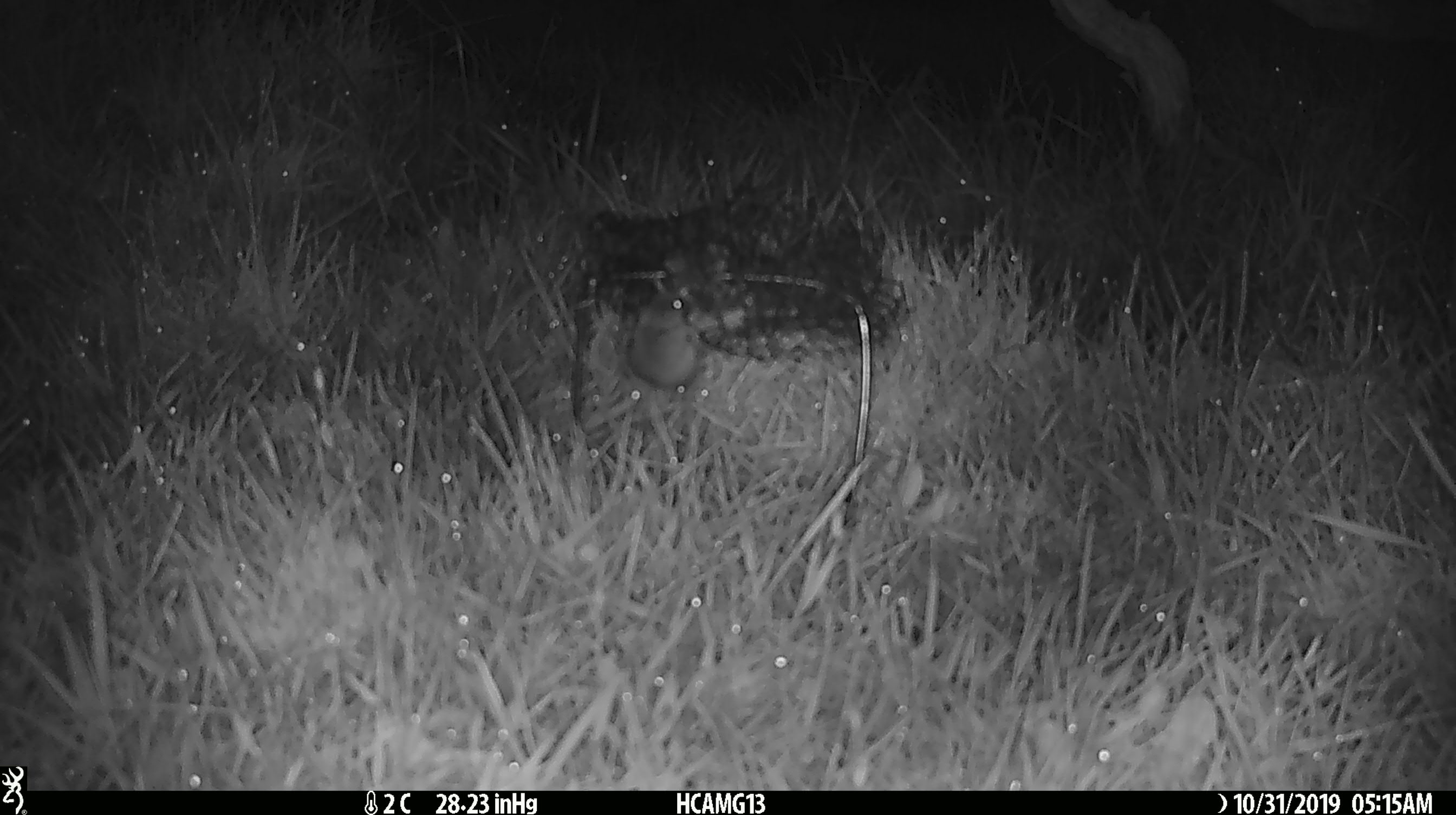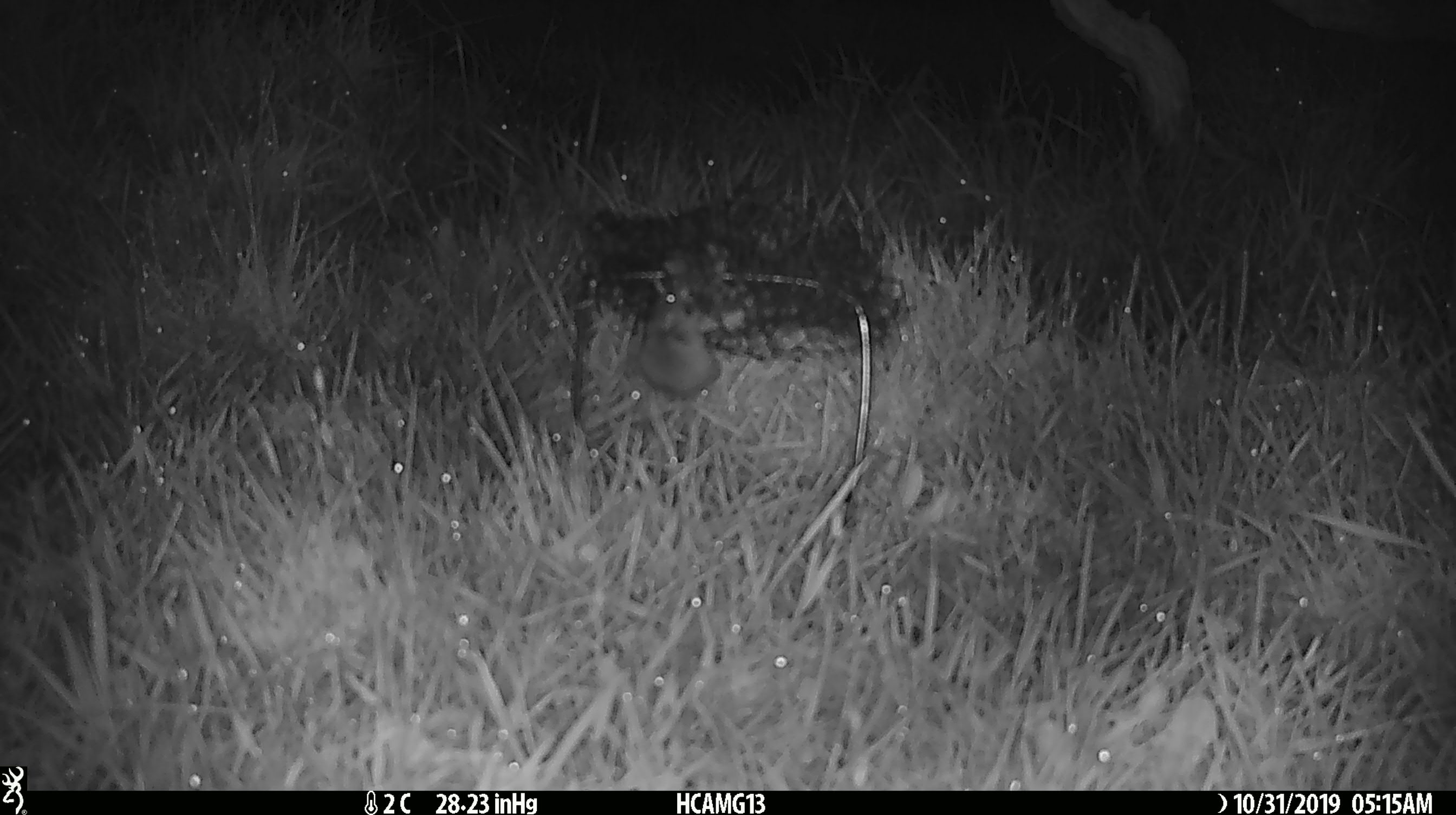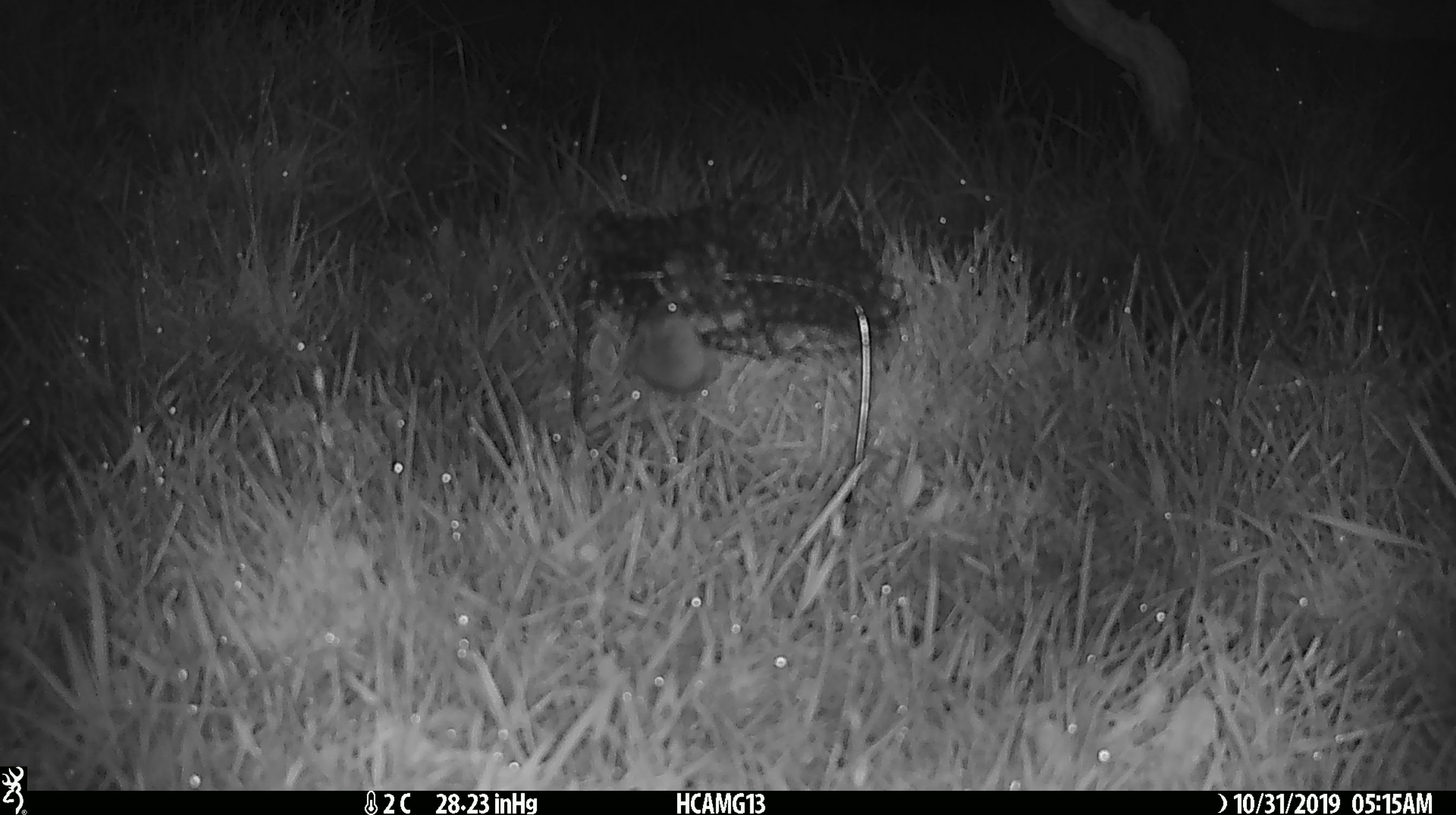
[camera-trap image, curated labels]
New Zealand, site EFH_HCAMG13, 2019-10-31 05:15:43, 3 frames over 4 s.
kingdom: Animalia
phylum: Chordata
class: Mammalia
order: Rodentia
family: Muridae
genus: Mus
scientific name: Mus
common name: mouse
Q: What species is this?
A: Mouse (Mus).